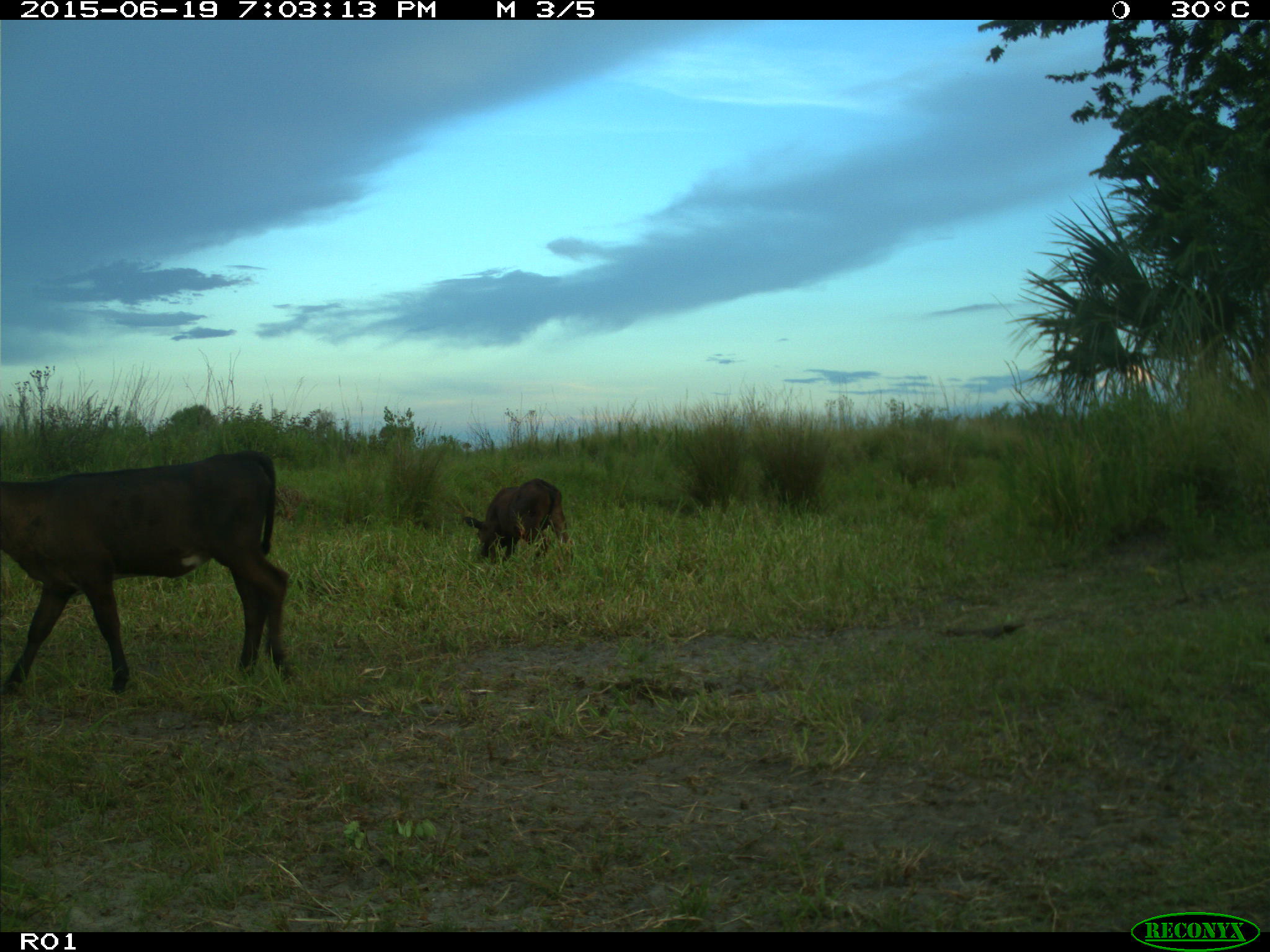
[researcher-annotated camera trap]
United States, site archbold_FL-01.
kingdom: Animalia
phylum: Chordata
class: Mammalia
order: Artiodactyla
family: Bovidae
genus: Bos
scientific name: Bos taurus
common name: domestic cow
Bos taurus (domestic cow).